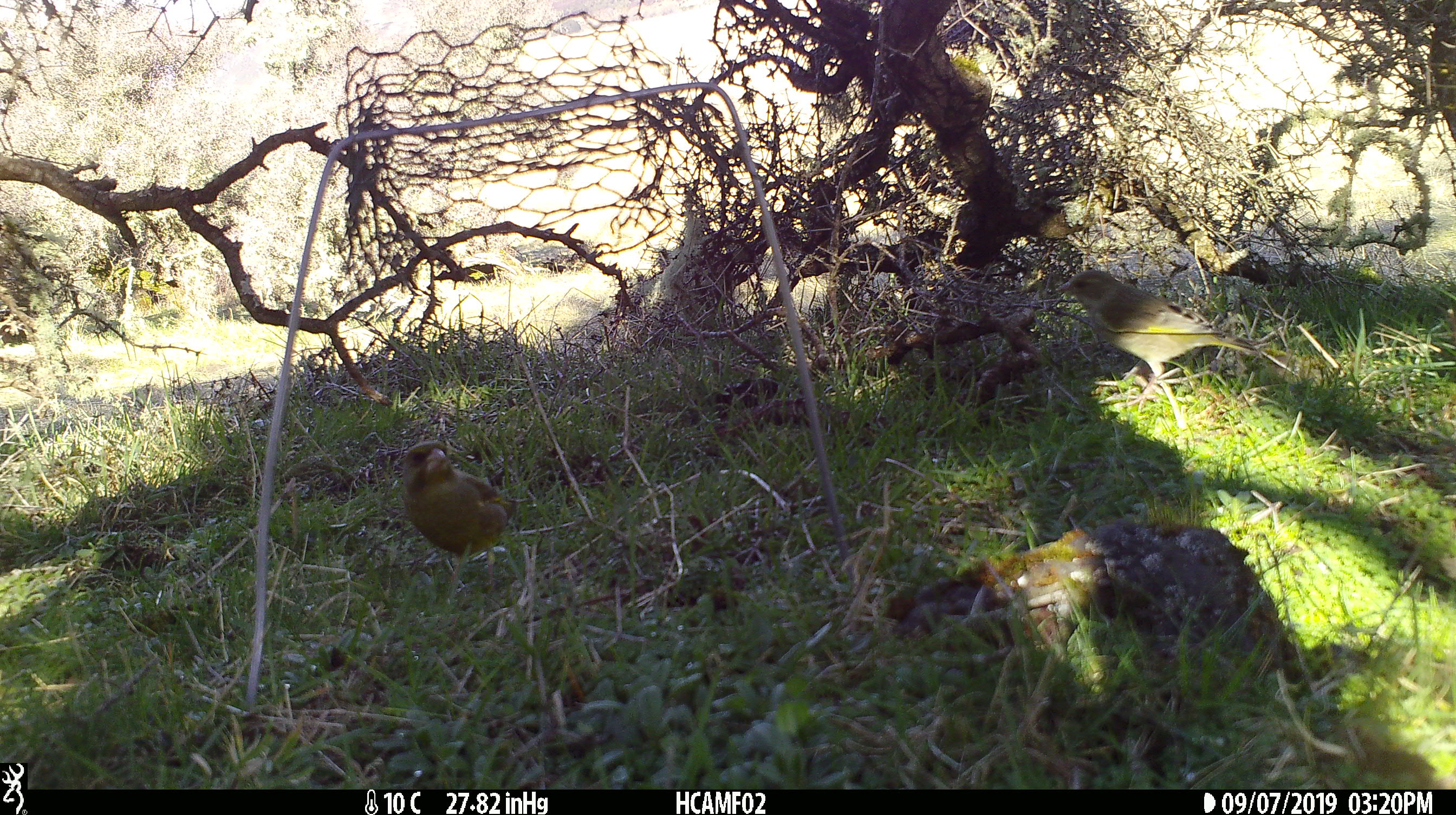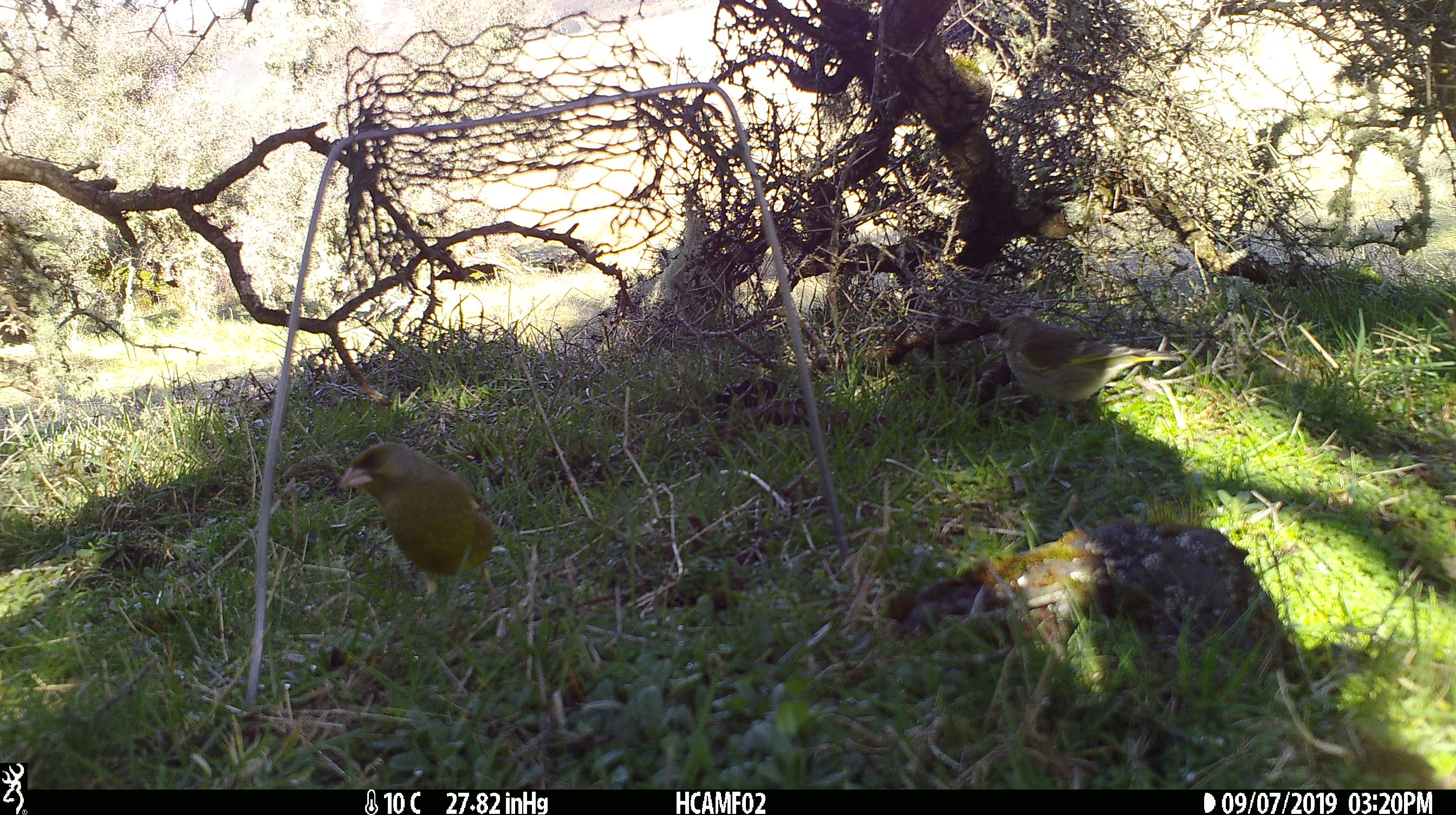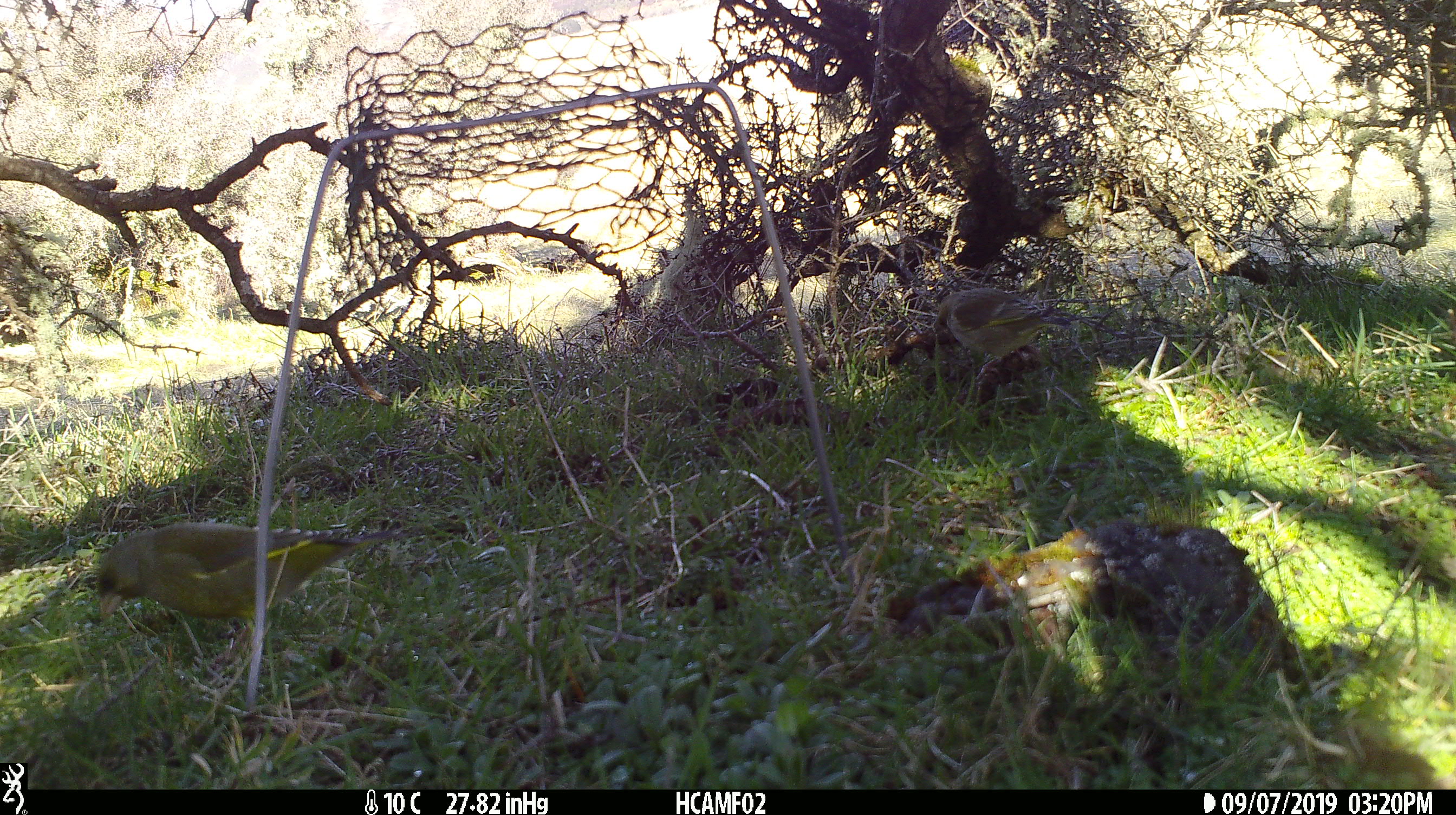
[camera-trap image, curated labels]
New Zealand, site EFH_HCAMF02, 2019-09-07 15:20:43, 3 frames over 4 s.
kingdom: Animalia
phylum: Chordata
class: Aves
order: Passeriformes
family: Fringillidae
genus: Chloris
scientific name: Chloris chloris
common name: greenfinch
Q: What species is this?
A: Greenfinch (Chloris chloris).